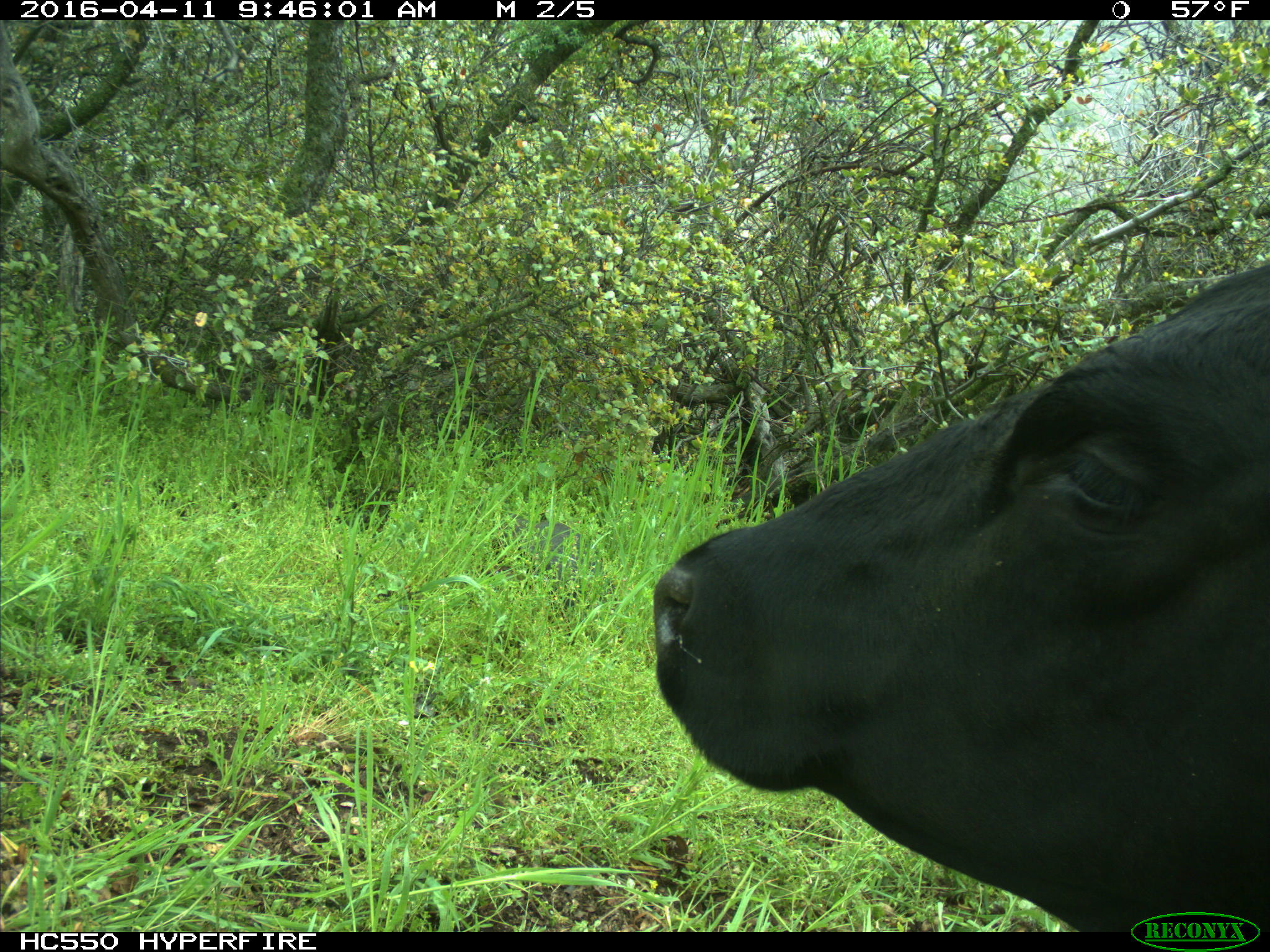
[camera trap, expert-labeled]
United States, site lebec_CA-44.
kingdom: Animalia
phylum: Chordata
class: Mammalia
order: Artiodactyla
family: Bovidae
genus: Bos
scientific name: Bos taurus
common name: domestic cow